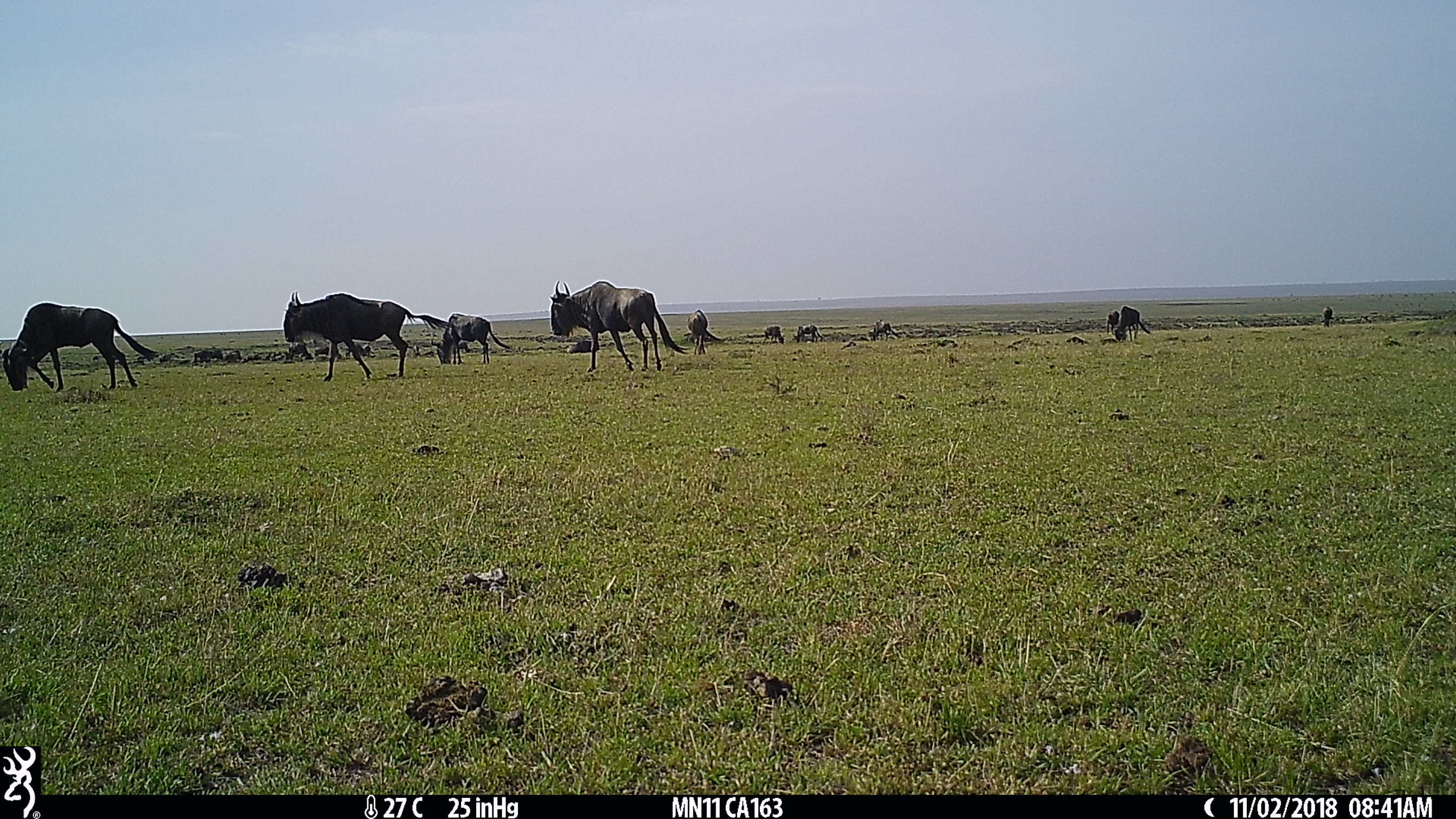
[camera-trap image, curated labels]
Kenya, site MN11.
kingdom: Animalia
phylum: Chordata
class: Mammalia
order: Artiodactyla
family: Bovidae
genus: Connochaetes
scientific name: Connochaetes taurinus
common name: blue wildebeest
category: wildebeest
Wildebeest (blue wildebeest) (Connochaetes taurinus).